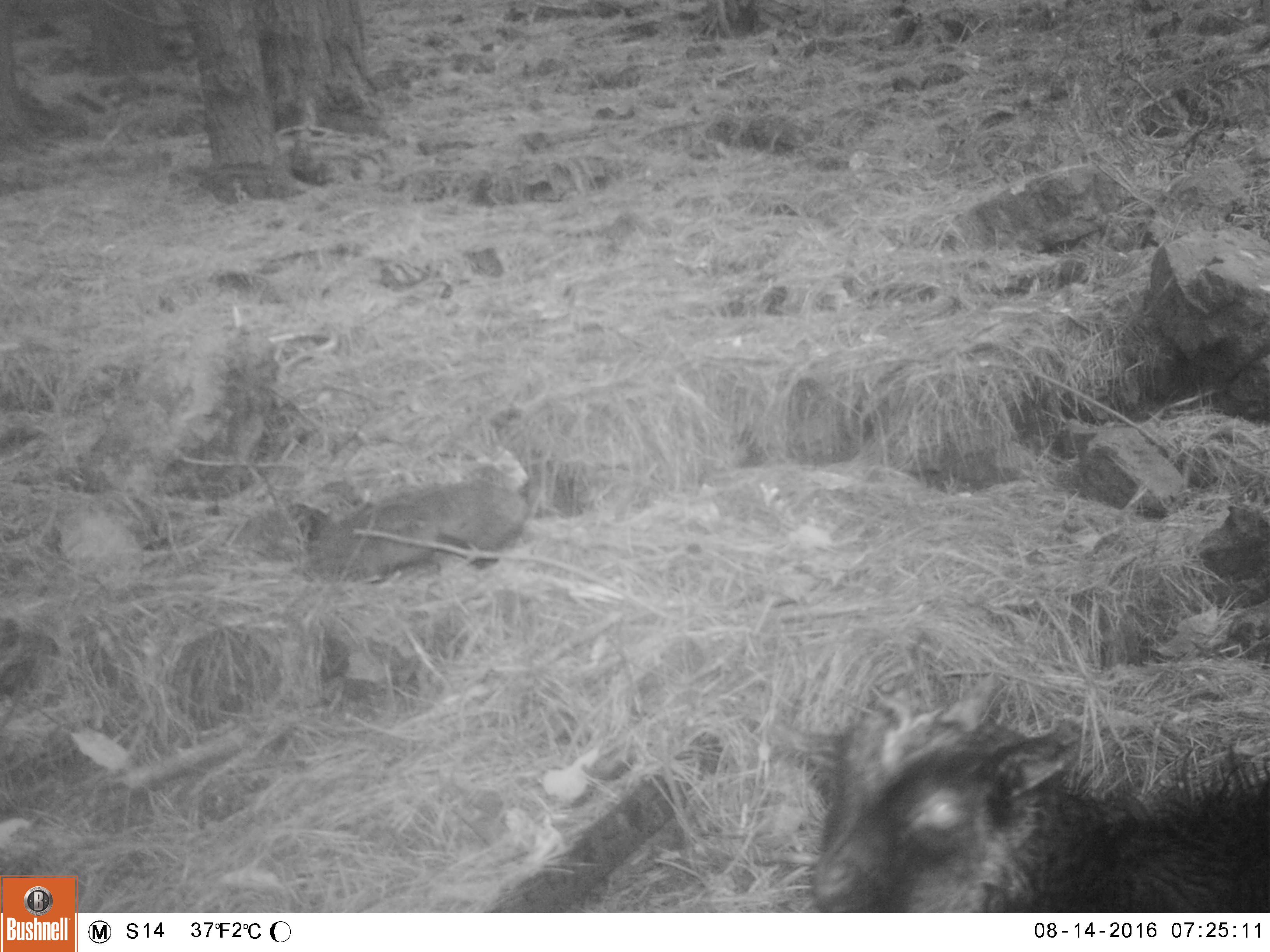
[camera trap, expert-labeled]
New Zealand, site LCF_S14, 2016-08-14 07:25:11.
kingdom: Animalia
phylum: Chordata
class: Mammalia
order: Artiodactyla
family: Bovidae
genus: Capra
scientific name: Capra hircus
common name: goat